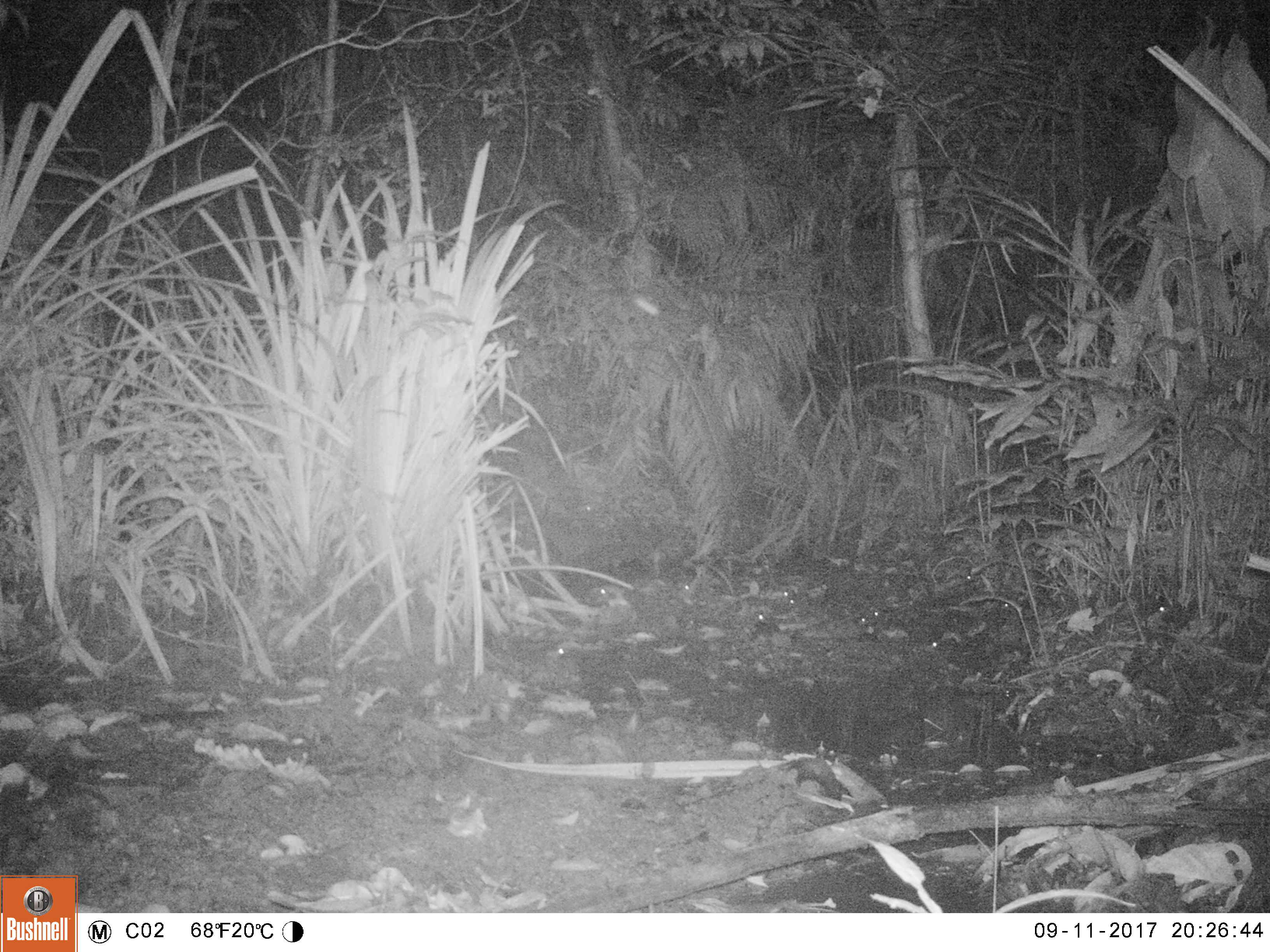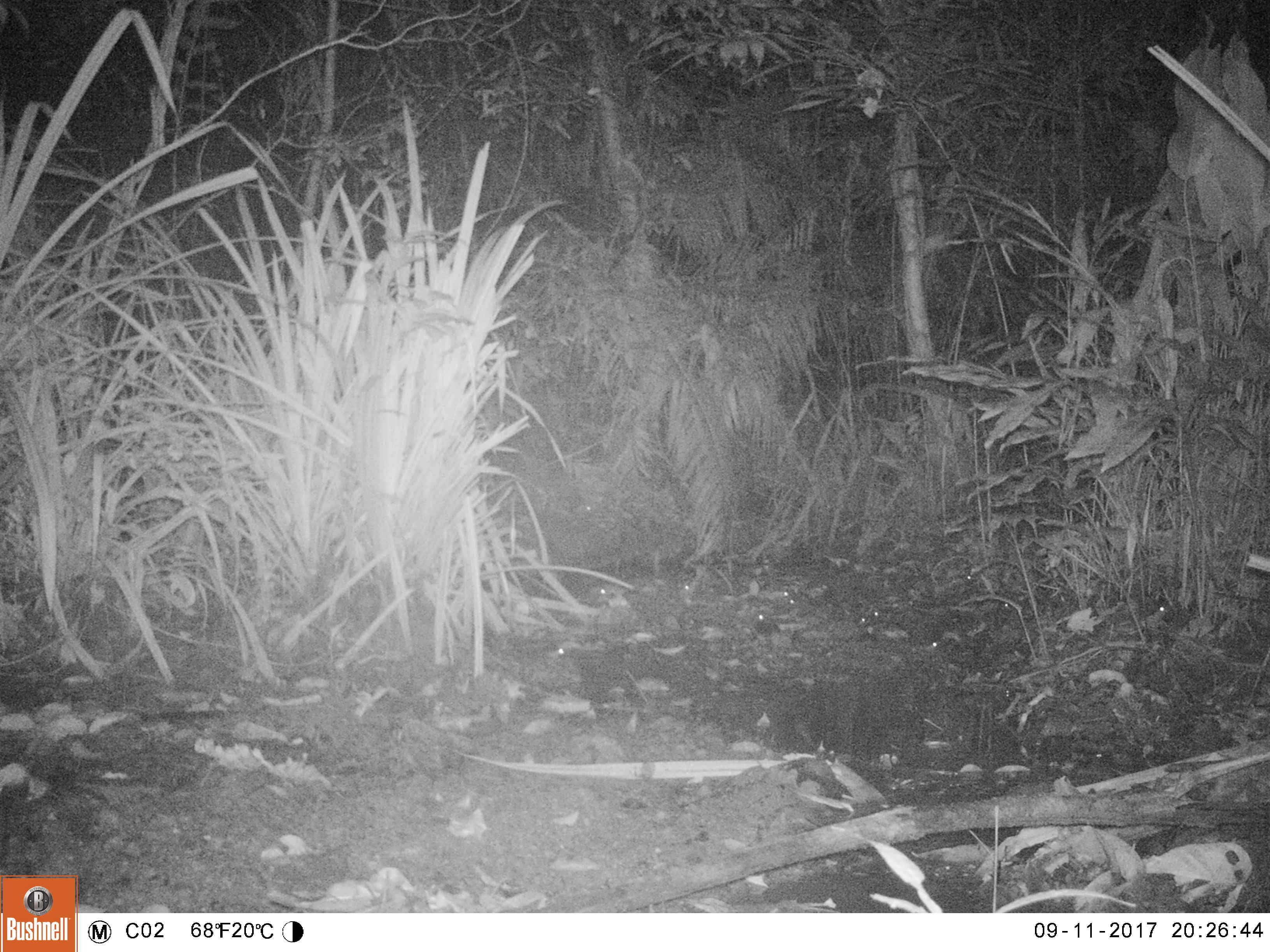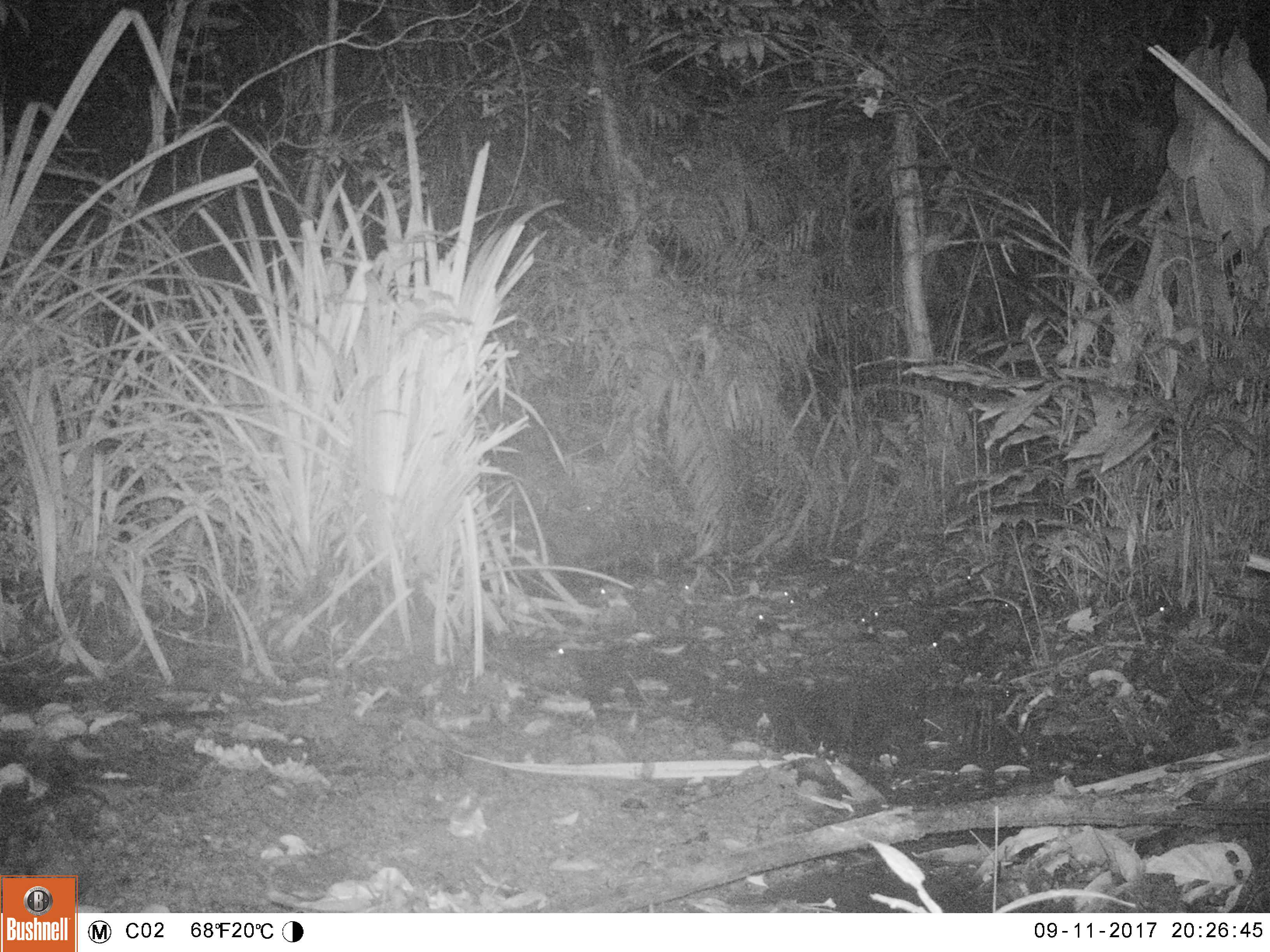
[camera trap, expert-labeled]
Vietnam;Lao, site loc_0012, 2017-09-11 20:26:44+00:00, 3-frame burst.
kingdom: Animalia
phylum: Arthropoda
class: Insecta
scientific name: Insecta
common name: insect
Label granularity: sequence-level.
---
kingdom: Animalia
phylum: Chordata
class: Mammalia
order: Carnivora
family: Viverridae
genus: Paguma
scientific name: Paguma larvata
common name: masked palm civet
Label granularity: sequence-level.